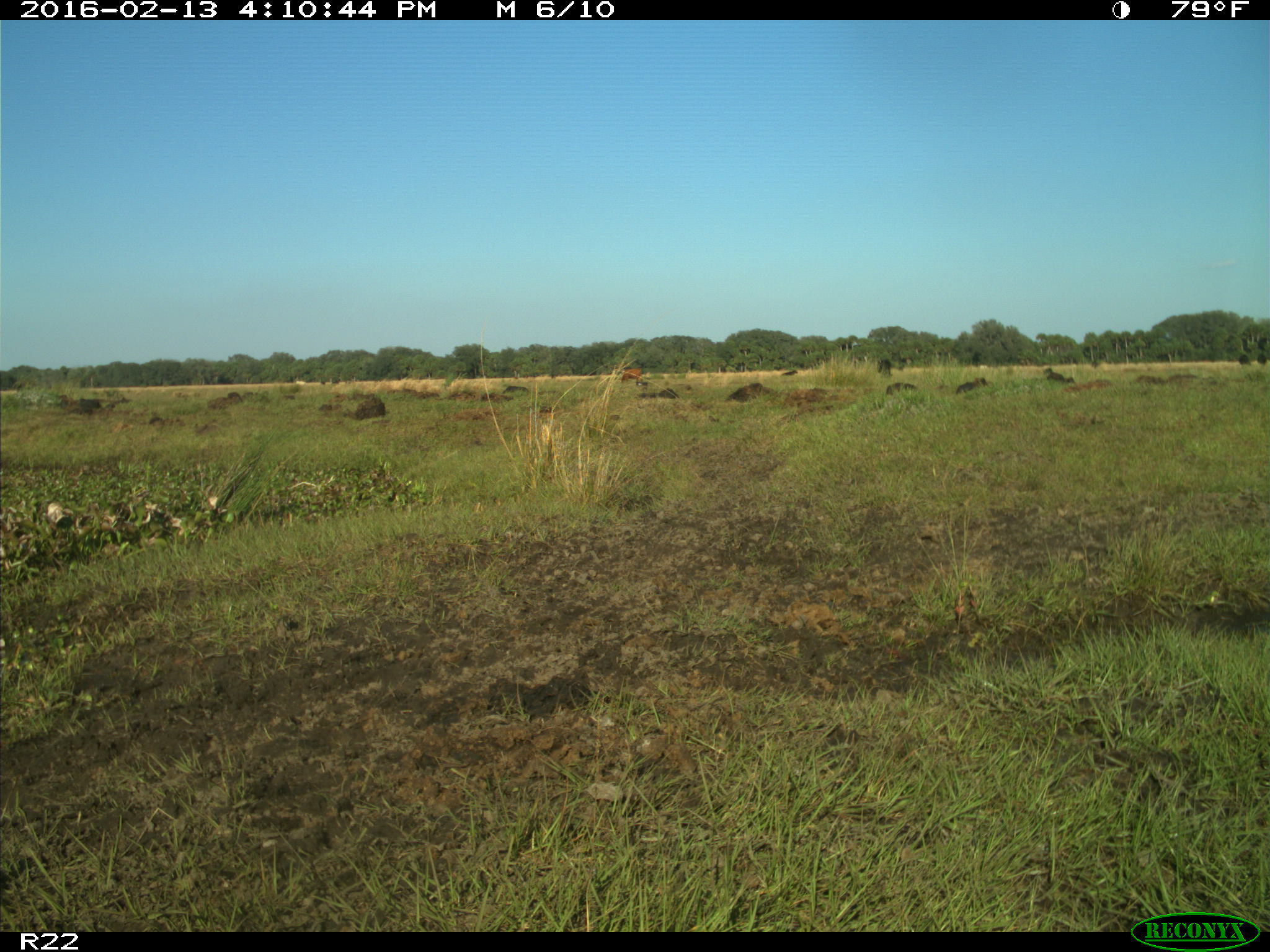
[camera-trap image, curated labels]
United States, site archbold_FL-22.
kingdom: Animalia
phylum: Chordata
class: Mammalia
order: Artiodactyla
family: Bovidae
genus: Bos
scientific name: Bos taurus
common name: domestic cow